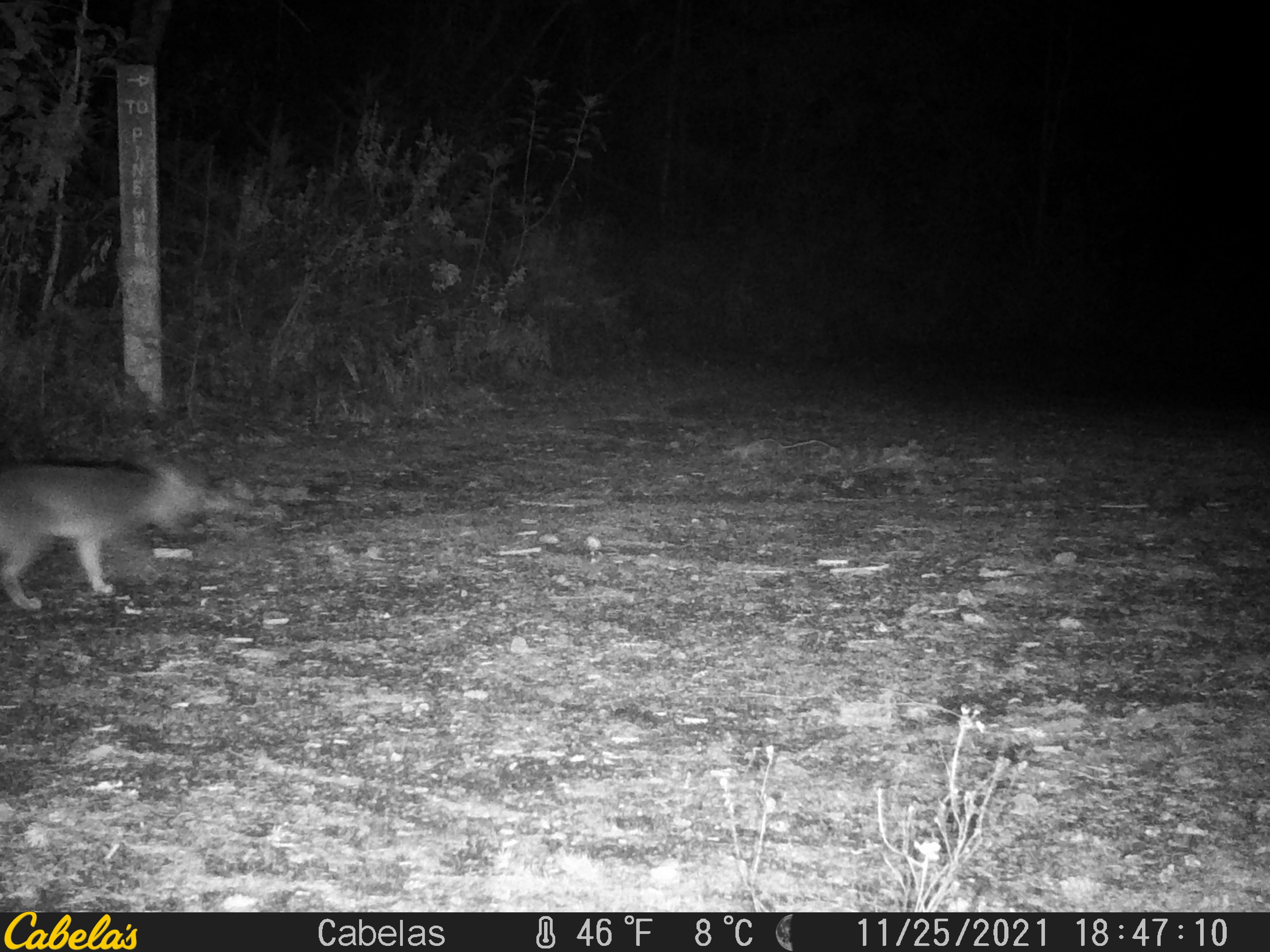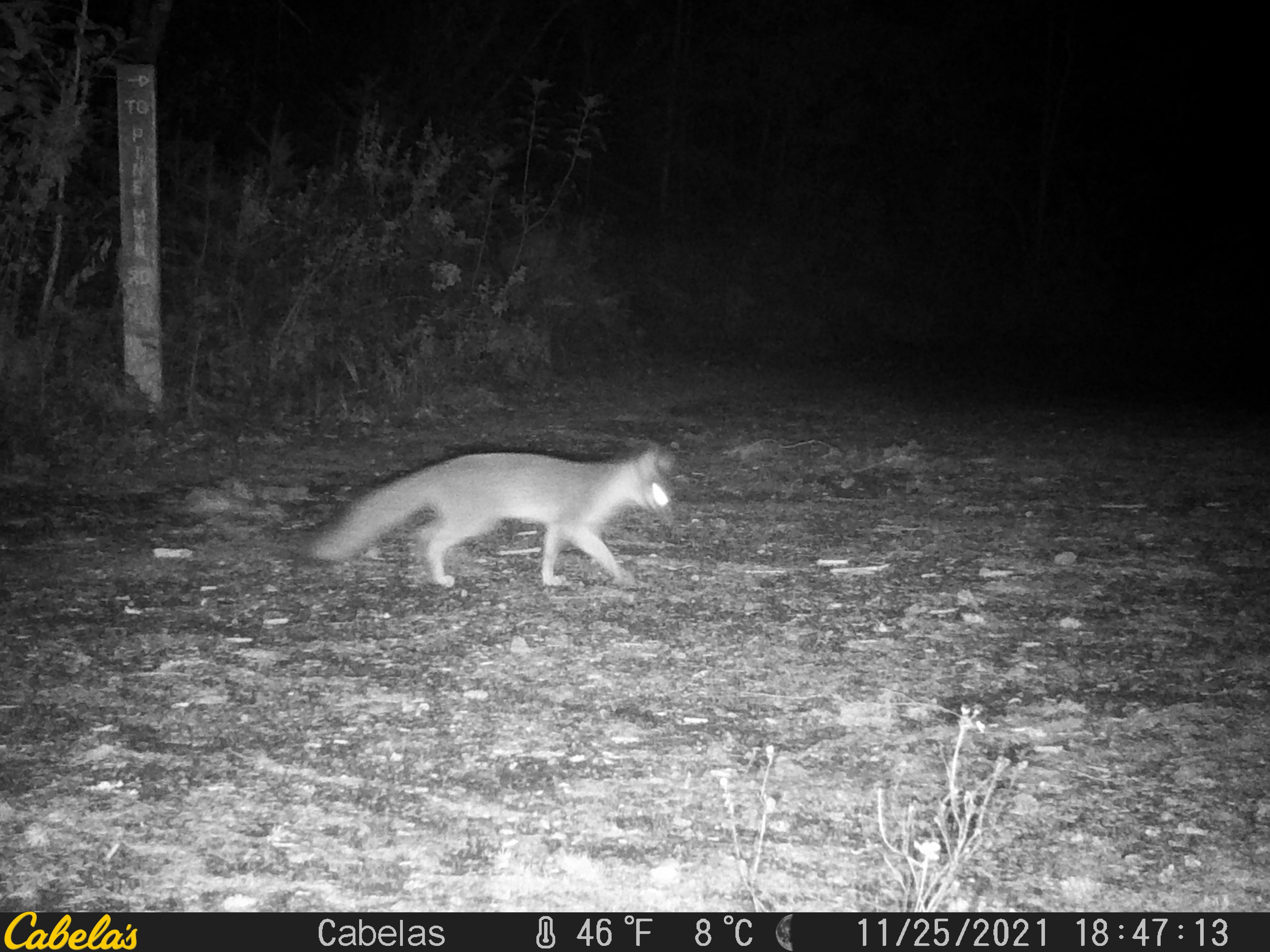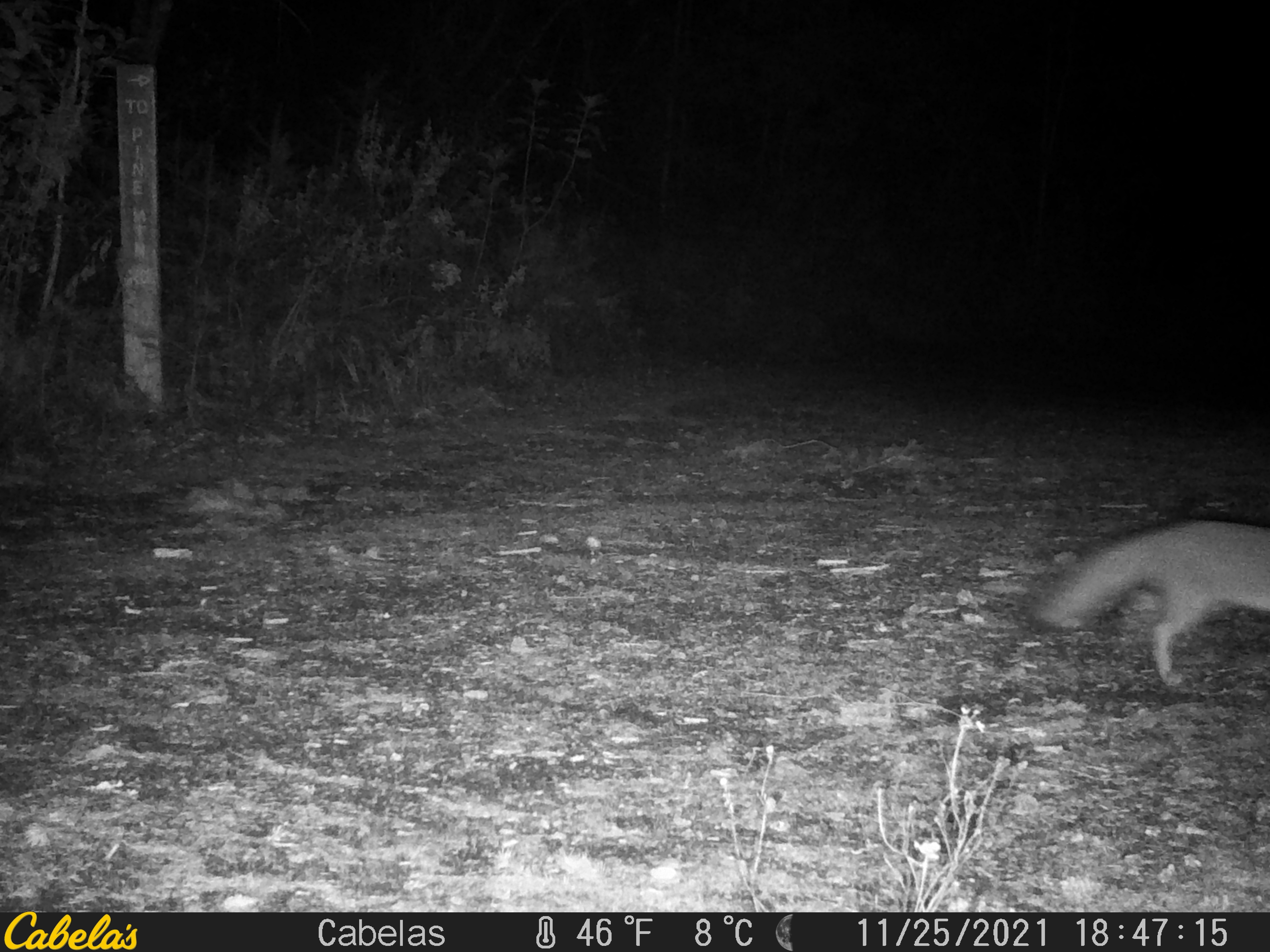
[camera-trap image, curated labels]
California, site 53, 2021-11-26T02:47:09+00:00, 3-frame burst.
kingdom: Animalia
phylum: Chordata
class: Mammalia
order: Carnivora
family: Canidae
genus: Urocyon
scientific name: Urocyon cinereoargenteus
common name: gray fox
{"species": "gray fox (Urocyon cinereoargenteus)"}